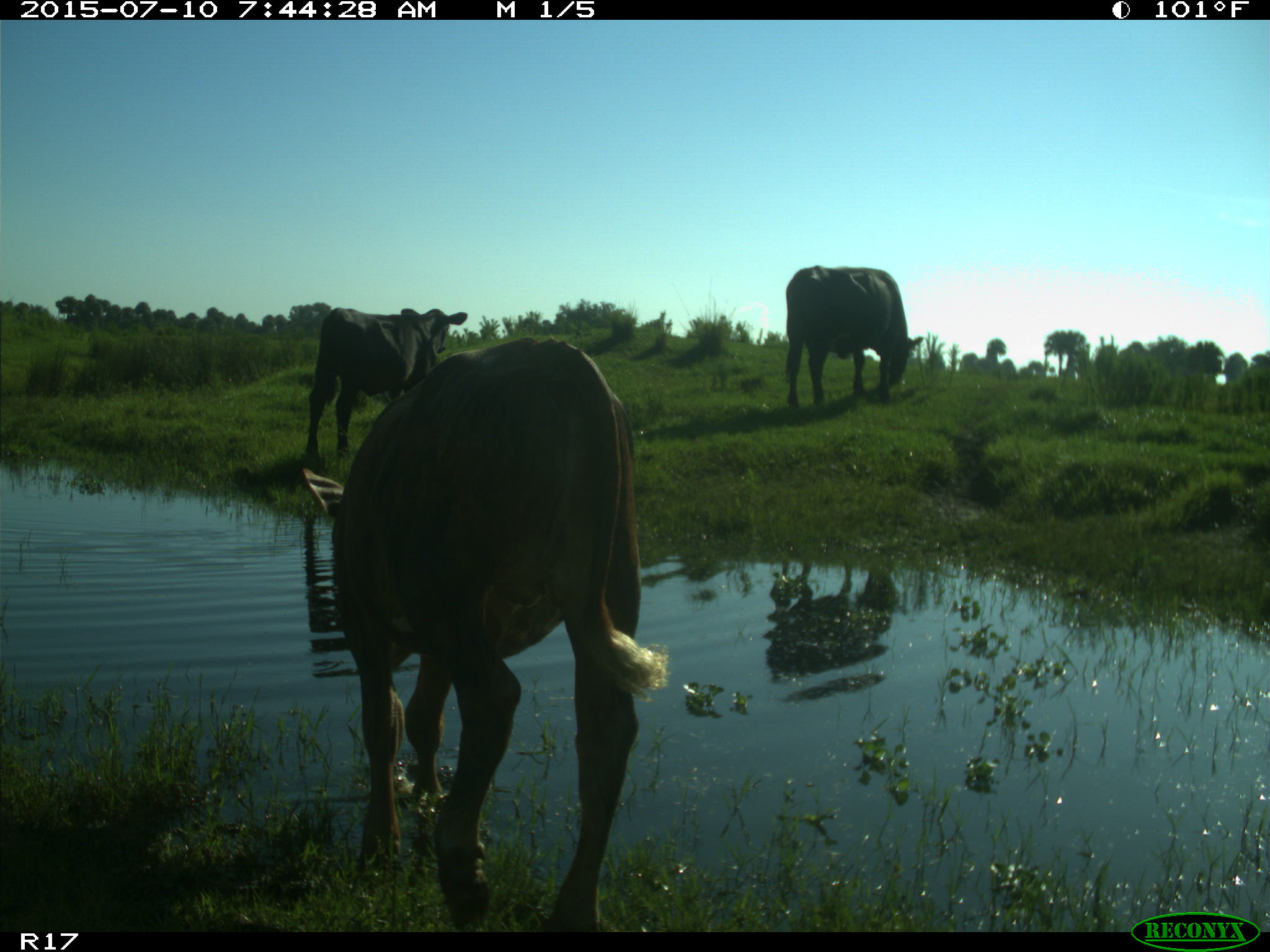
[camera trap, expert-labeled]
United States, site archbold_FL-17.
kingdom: Animalia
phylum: Chordata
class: Mammalia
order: Artiodactyla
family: Bovidae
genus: Bos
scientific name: Bos taurus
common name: domestic cow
Bos taurus (domestic cow).